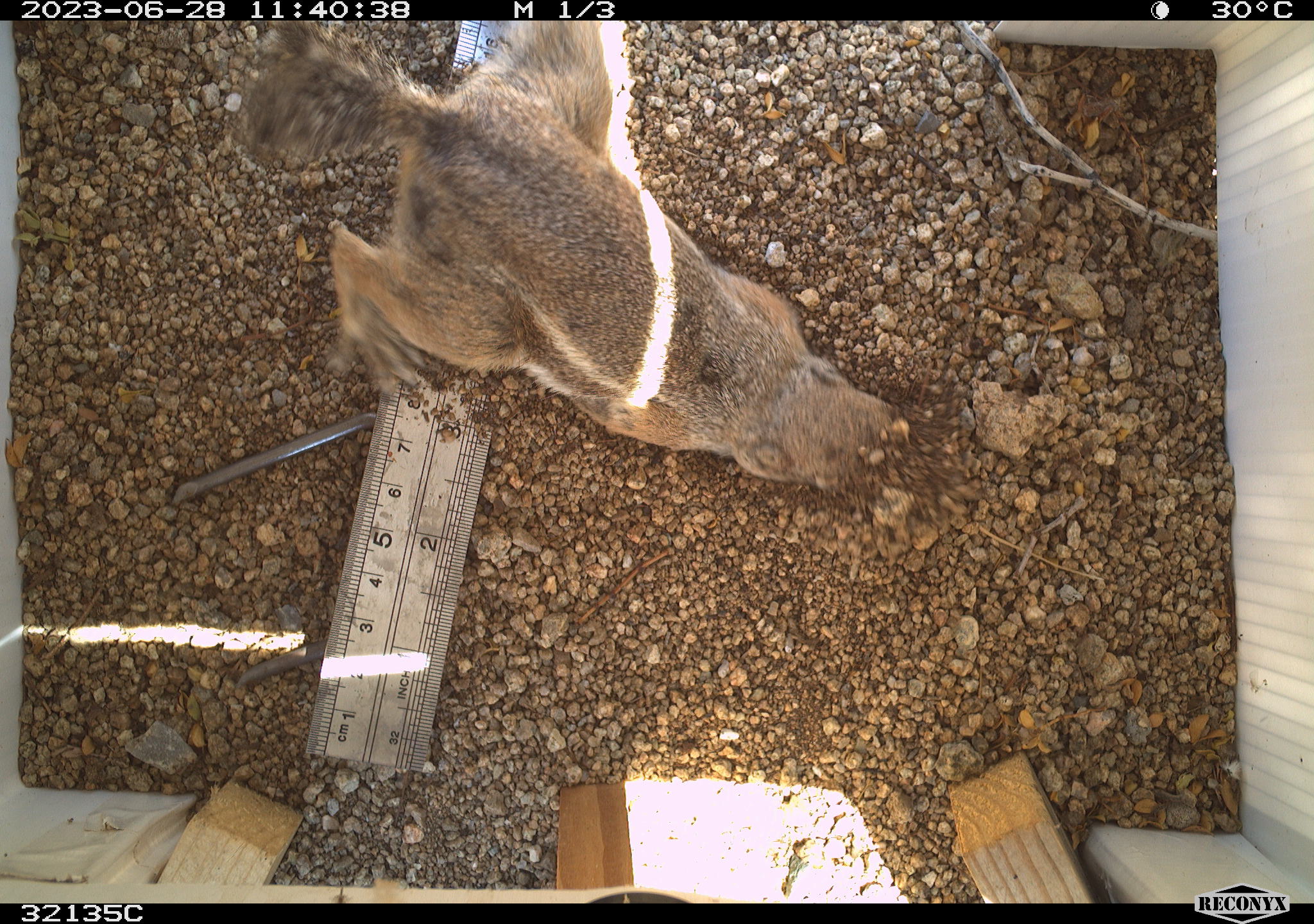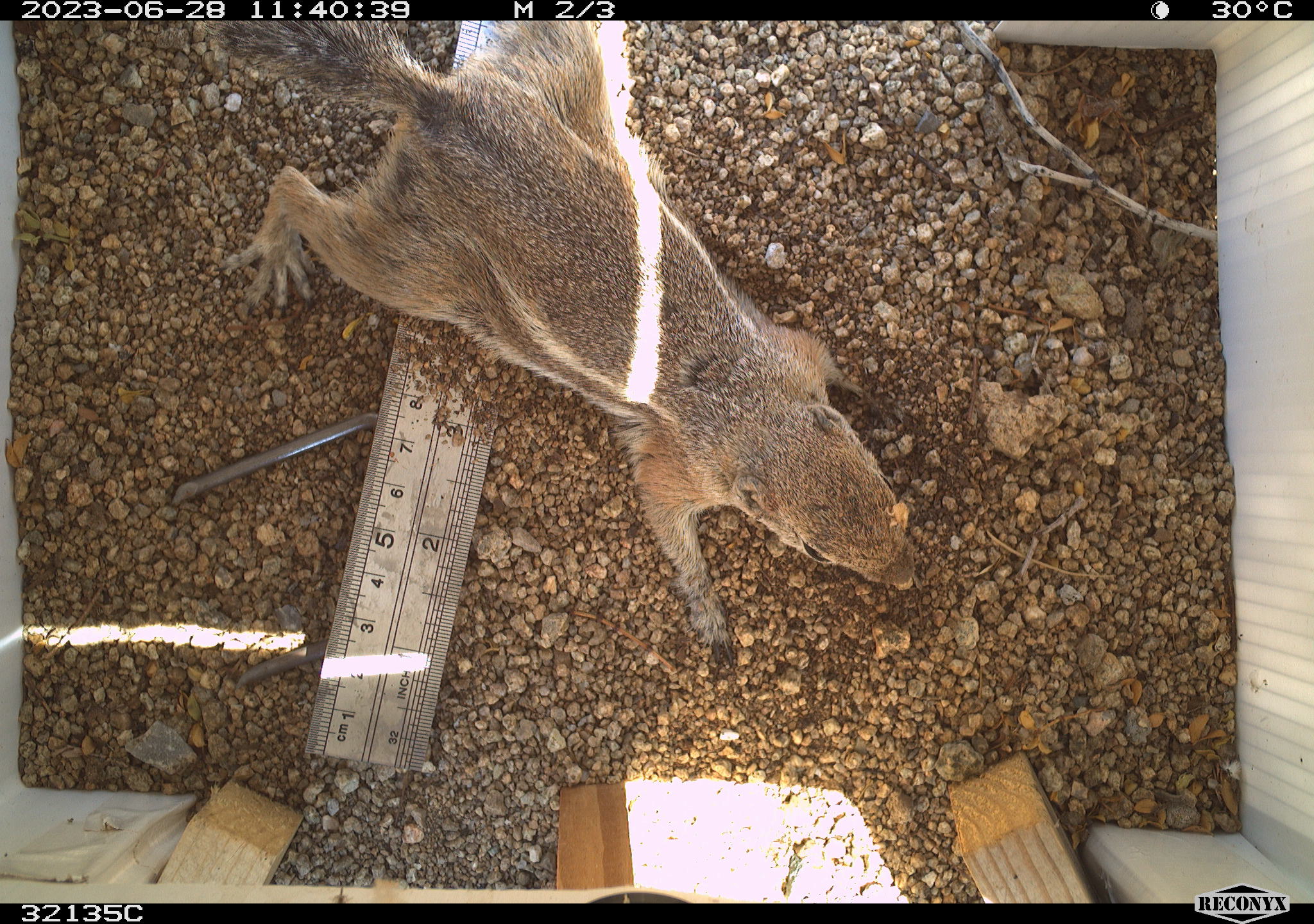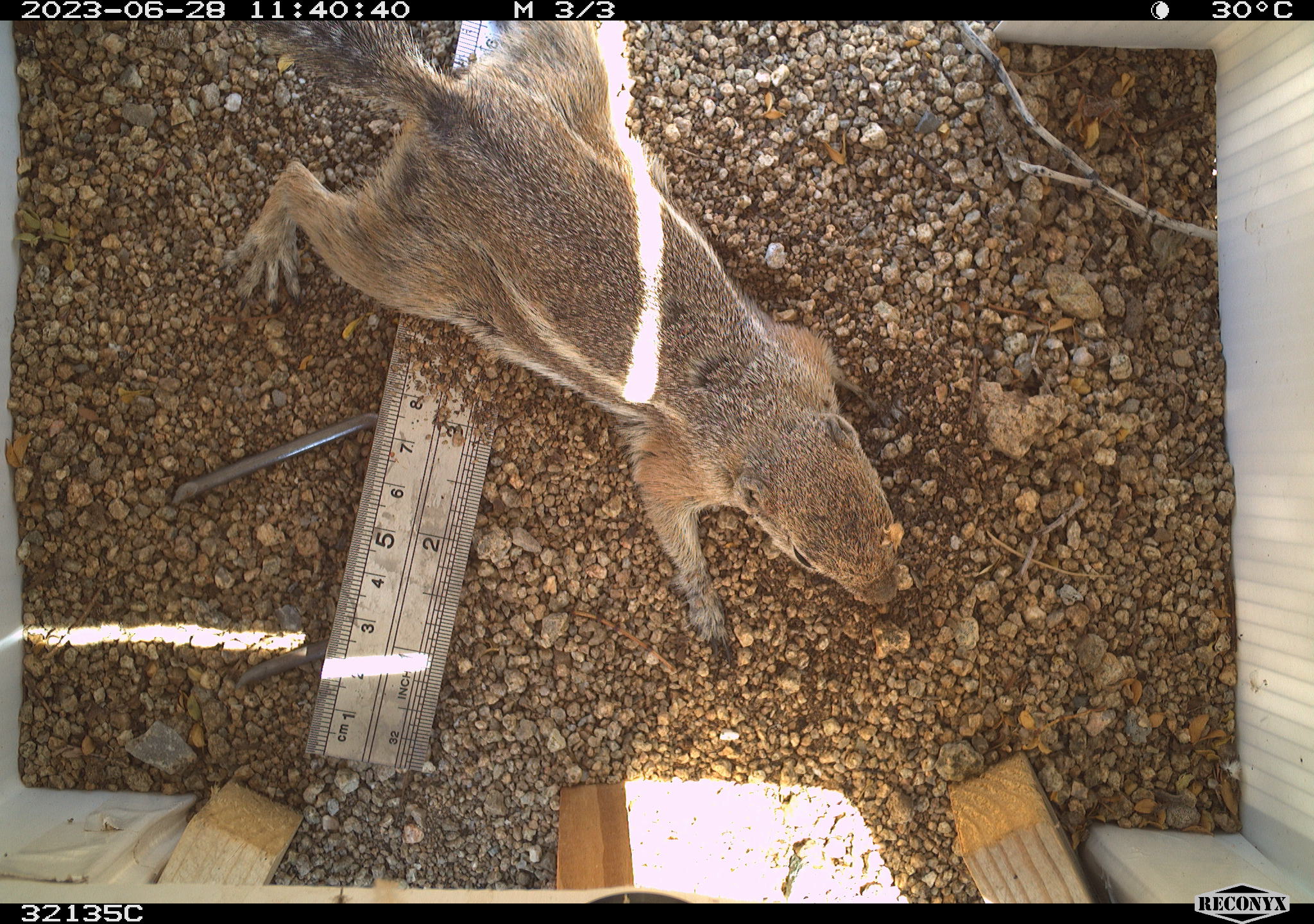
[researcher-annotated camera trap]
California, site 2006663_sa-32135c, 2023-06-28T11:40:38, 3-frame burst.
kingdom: Animalia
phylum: Chordata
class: Mammalia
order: Rodentia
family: Sciuridae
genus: Ammospermophilus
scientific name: Ammospermophilus leucurus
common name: white-tailed antelope squirrel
White-tailed antelope squirrel (Ammospermophilus leucurus).